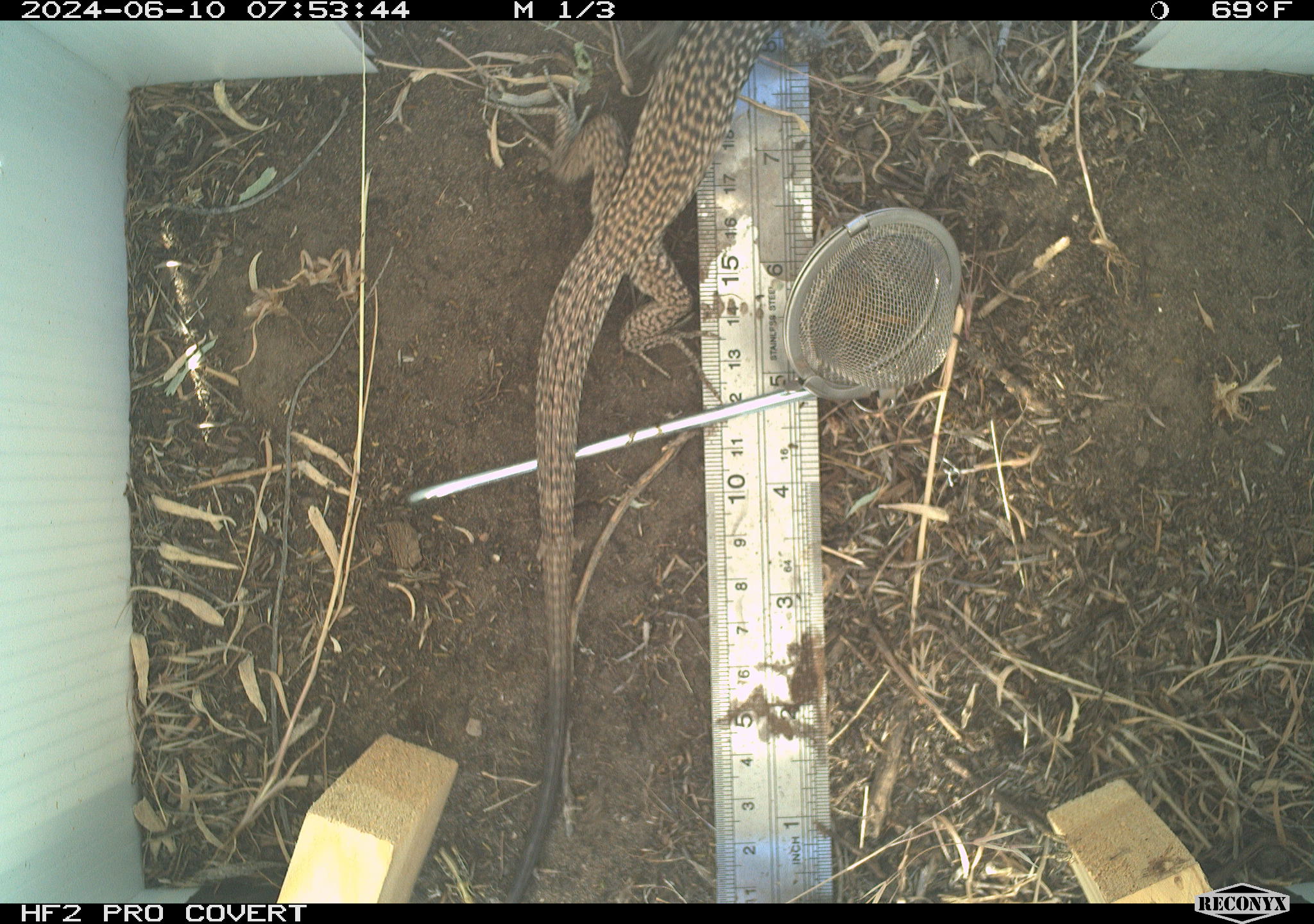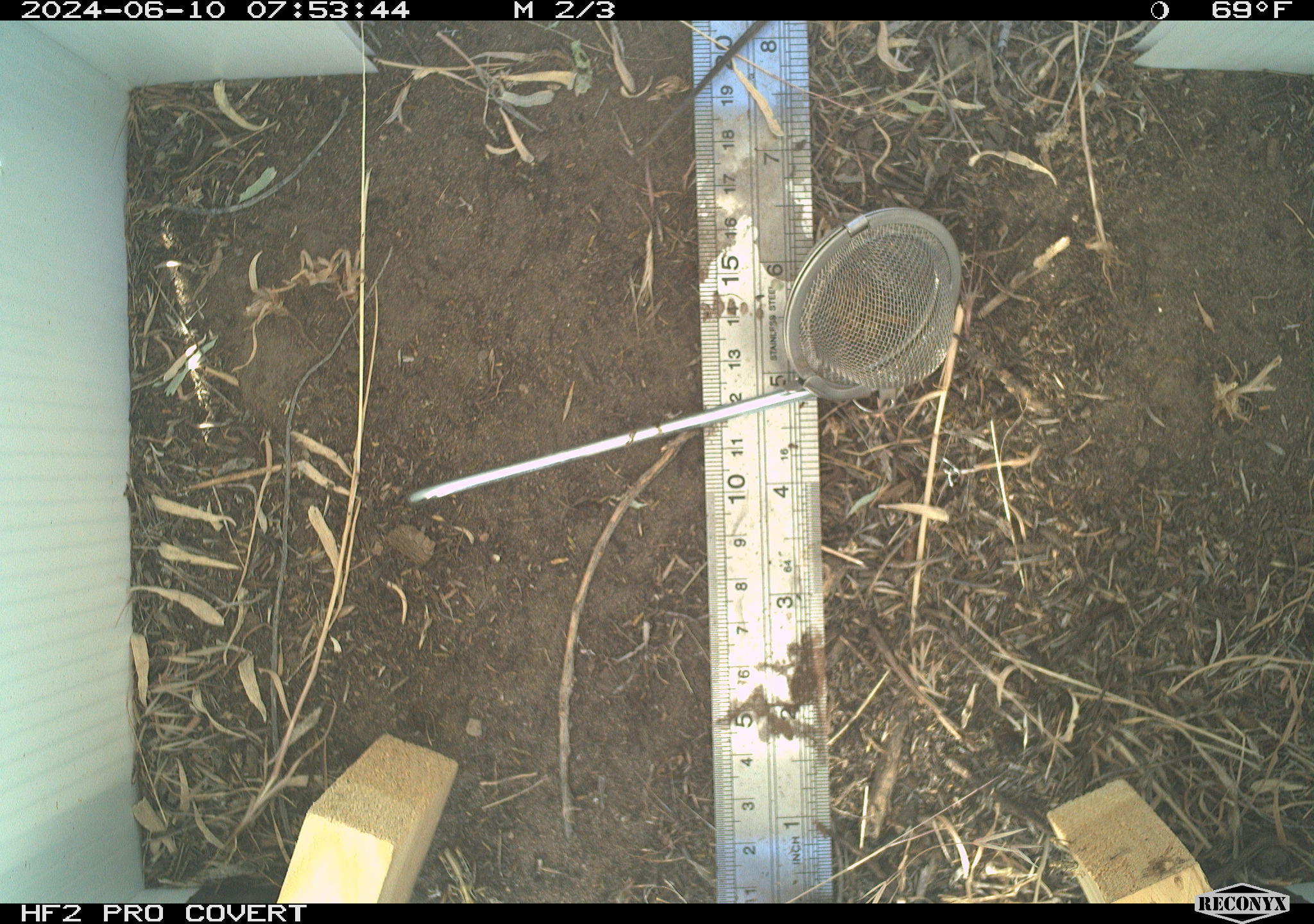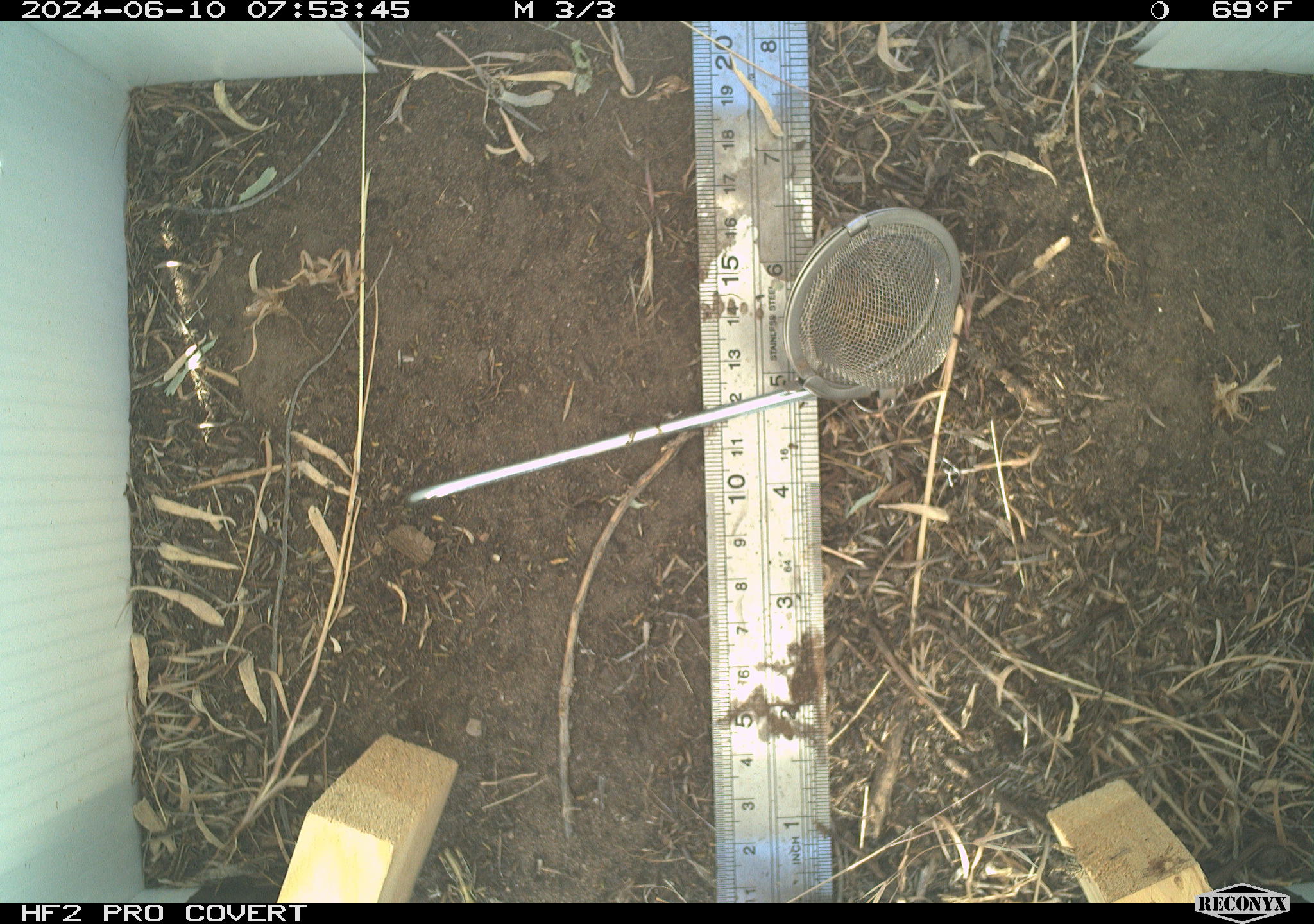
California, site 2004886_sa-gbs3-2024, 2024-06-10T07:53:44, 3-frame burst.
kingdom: Animalia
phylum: Chordata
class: Reptilia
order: Squamata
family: Teiidae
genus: Aspidoscelis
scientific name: Aspidoscelis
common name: whiptail lizards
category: aspidoscelis species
Aspidoscelis species (whiptail lizards) (Aspidoscelis).